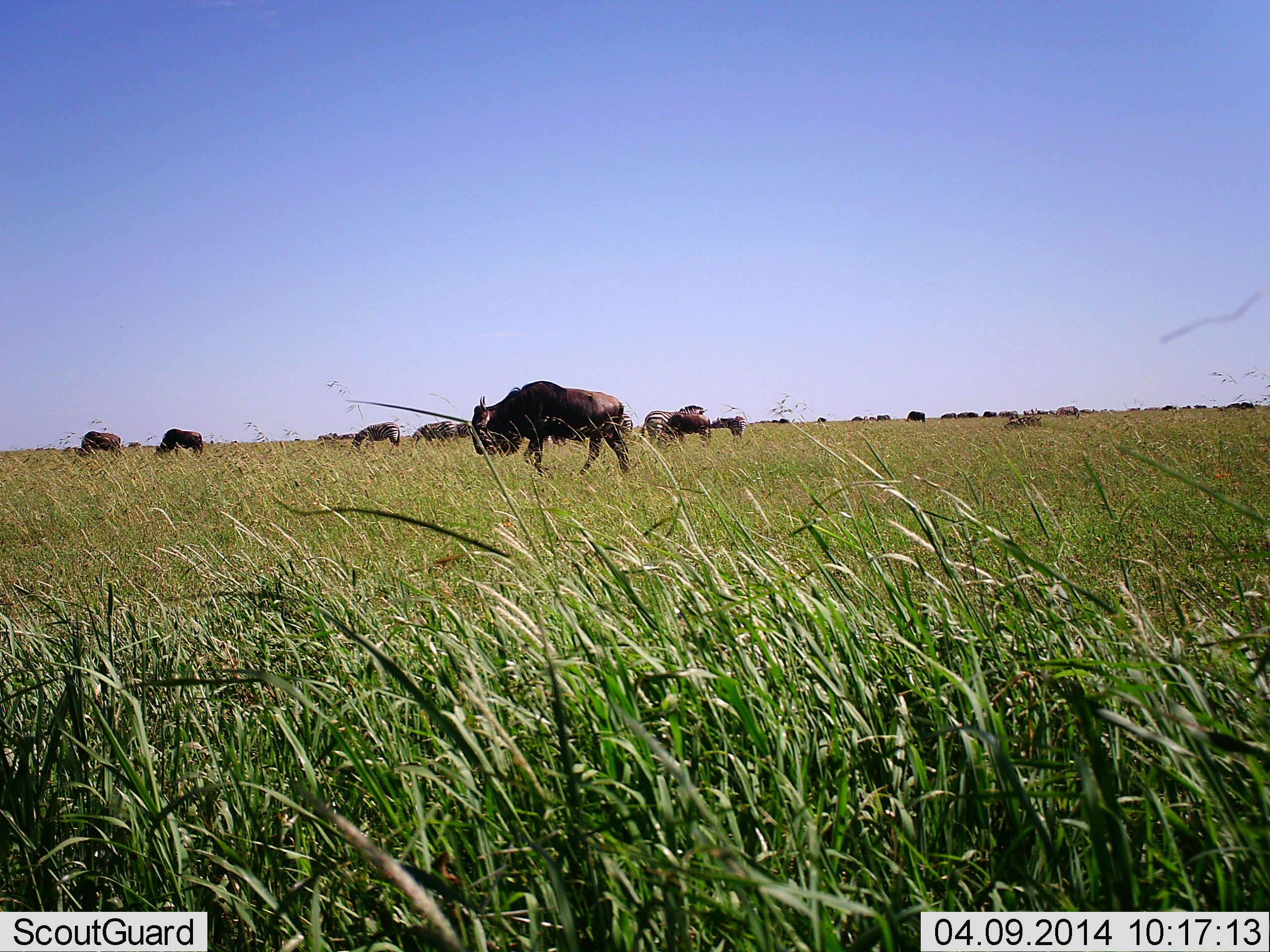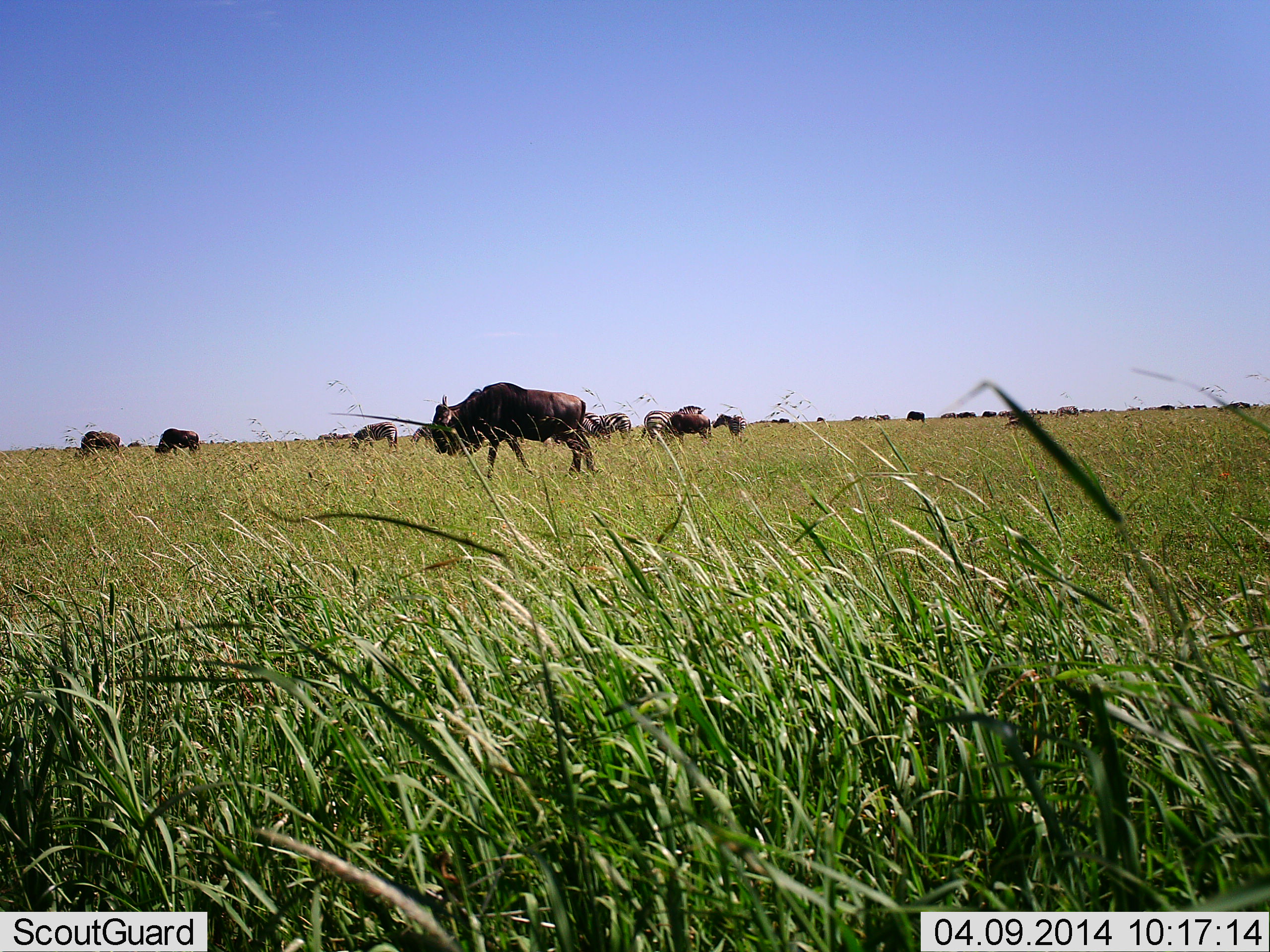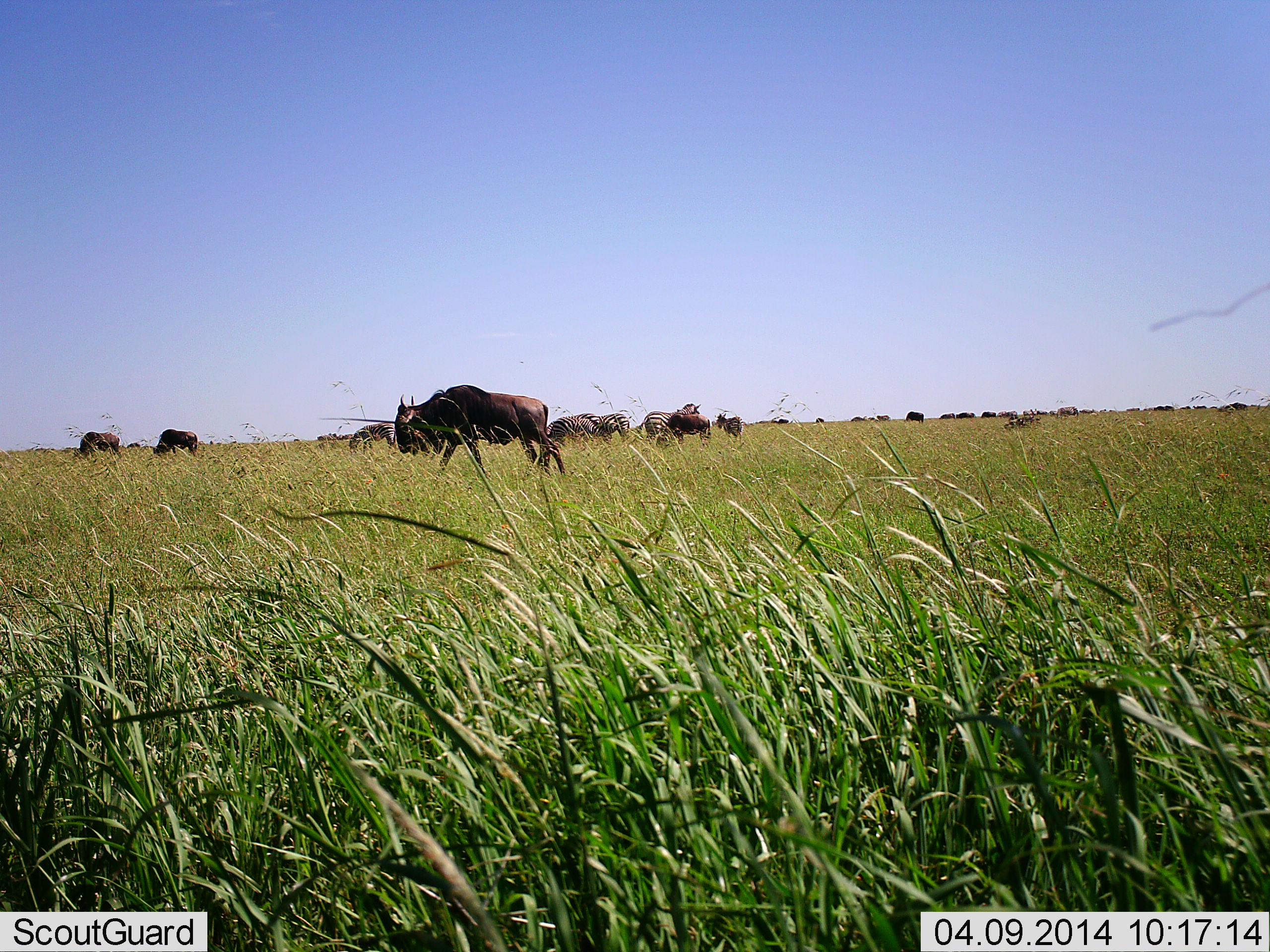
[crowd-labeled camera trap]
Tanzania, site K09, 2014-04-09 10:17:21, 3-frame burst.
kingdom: Animalia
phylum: Chordata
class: Mammalia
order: Artiodactyla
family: Bovidae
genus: Connochaetes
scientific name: Connochaetes taurinus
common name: blue wildebeest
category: wildebeest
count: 11-50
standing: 64%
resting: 7%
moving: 86%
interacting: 0%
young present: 0%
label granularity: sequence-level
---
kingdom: Animalia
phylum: Chordata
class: Mammalia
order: Perissodactyla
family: Equidae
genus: Equus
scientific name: Equus quagga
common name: plains zebra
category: zebra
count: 3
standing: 90%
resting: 0%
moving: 0%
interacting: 0%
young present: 0%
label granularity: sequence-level